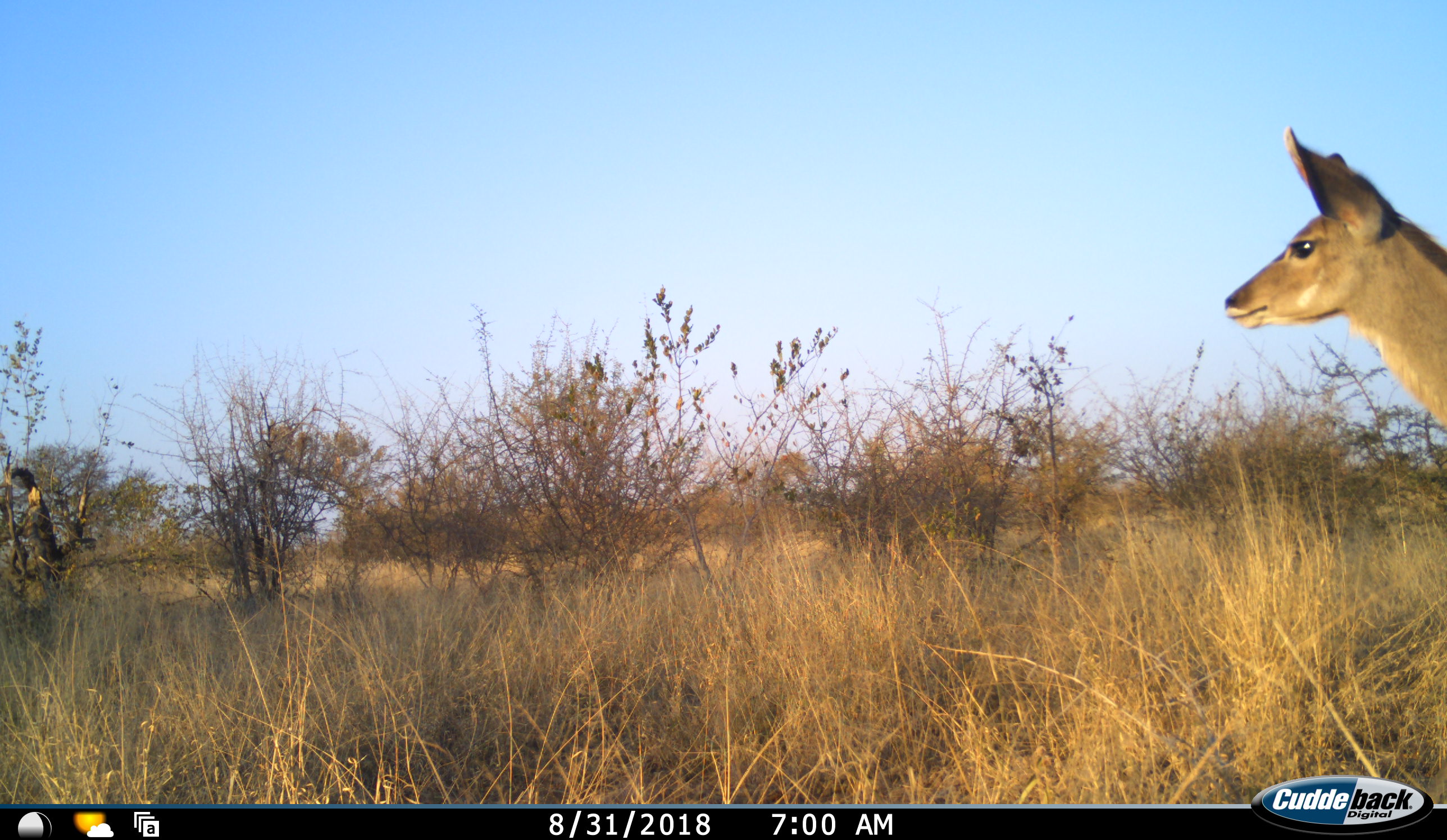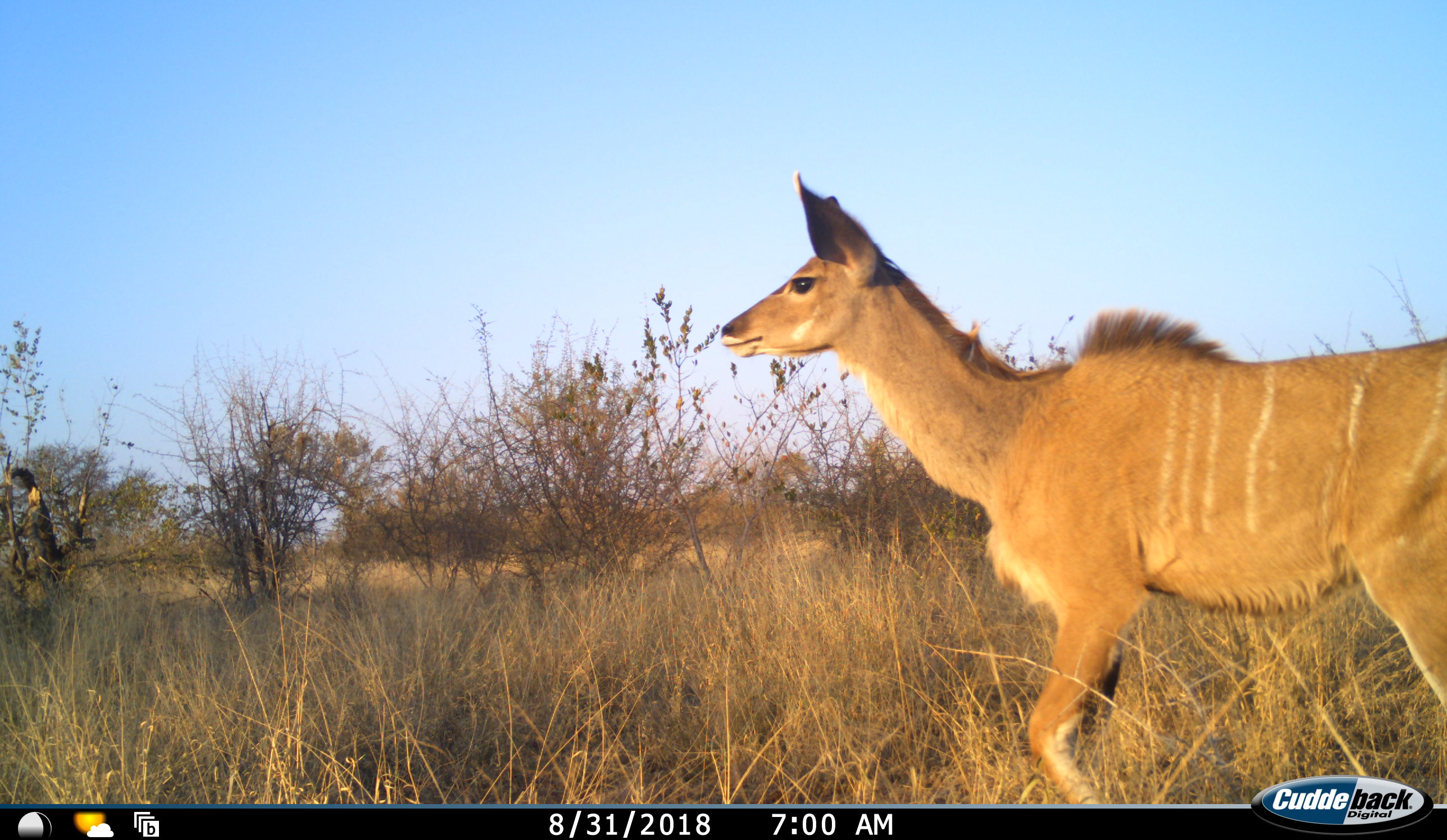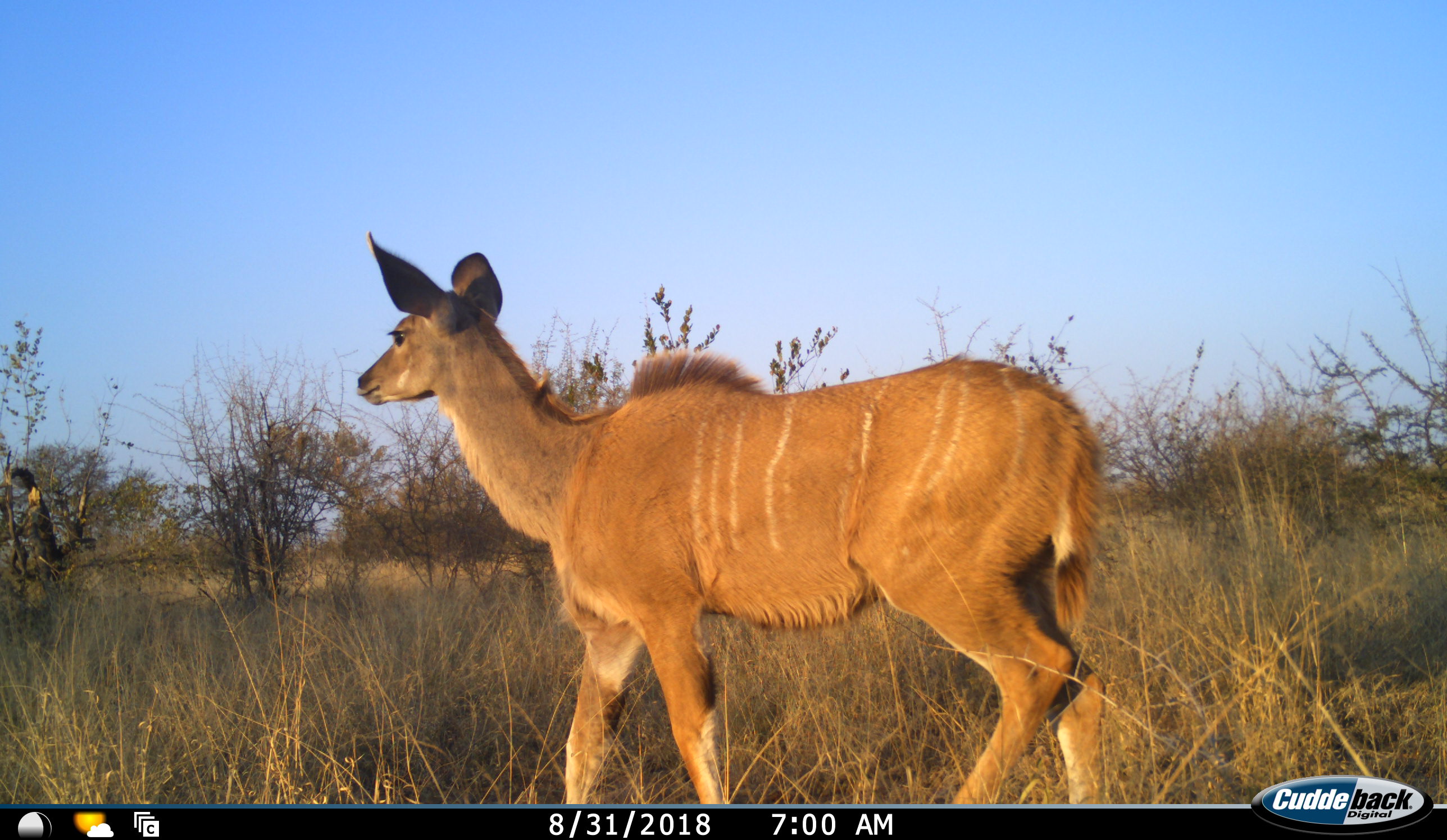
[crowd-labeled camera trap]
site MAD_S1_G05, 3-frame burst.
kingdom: Animalia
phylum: Chordata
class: Mammalia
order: Artiodactyla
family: Bovidae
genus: Tragelaphus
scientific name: Tragelaphus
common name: kudu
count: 1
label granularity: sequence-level